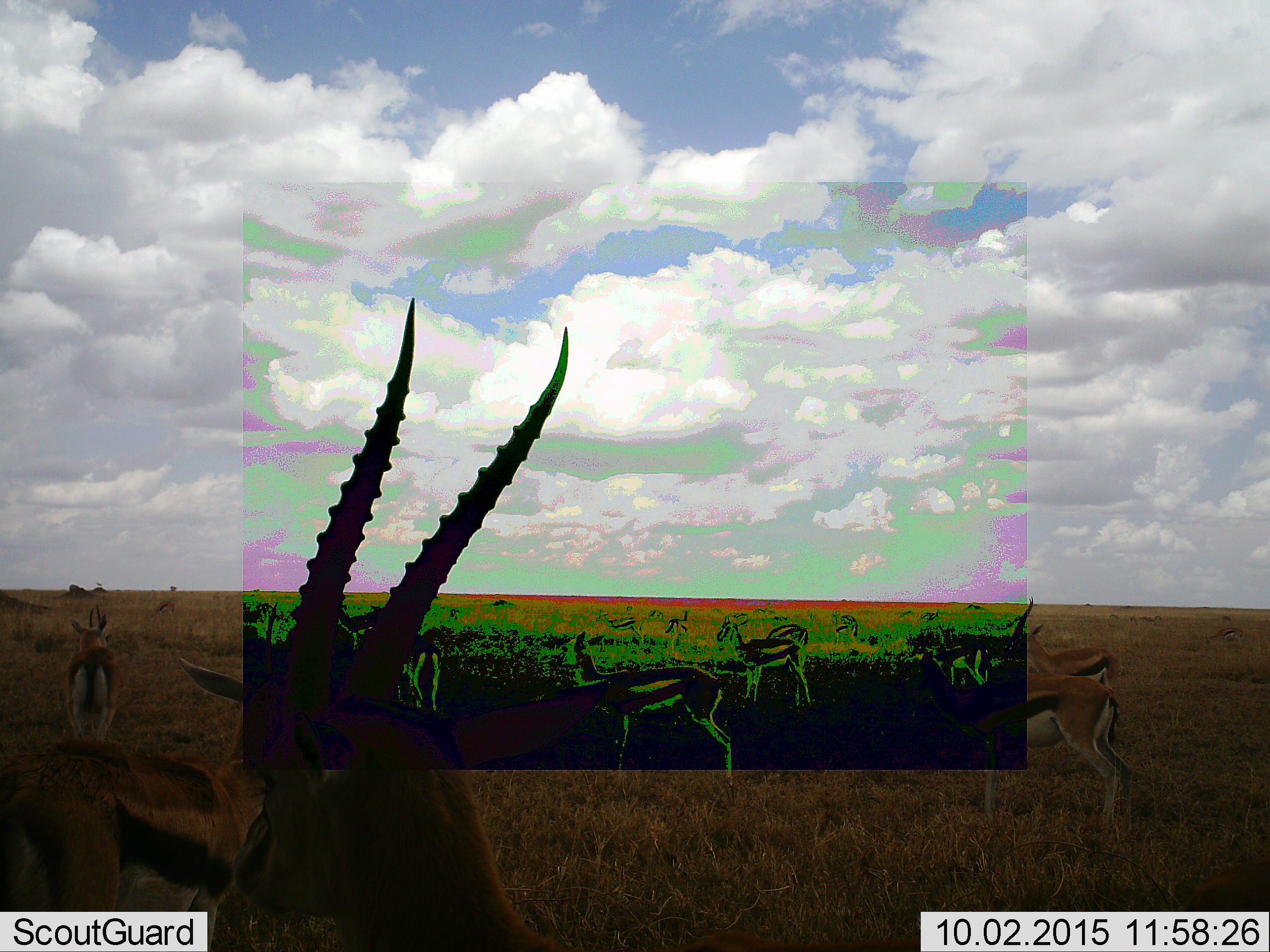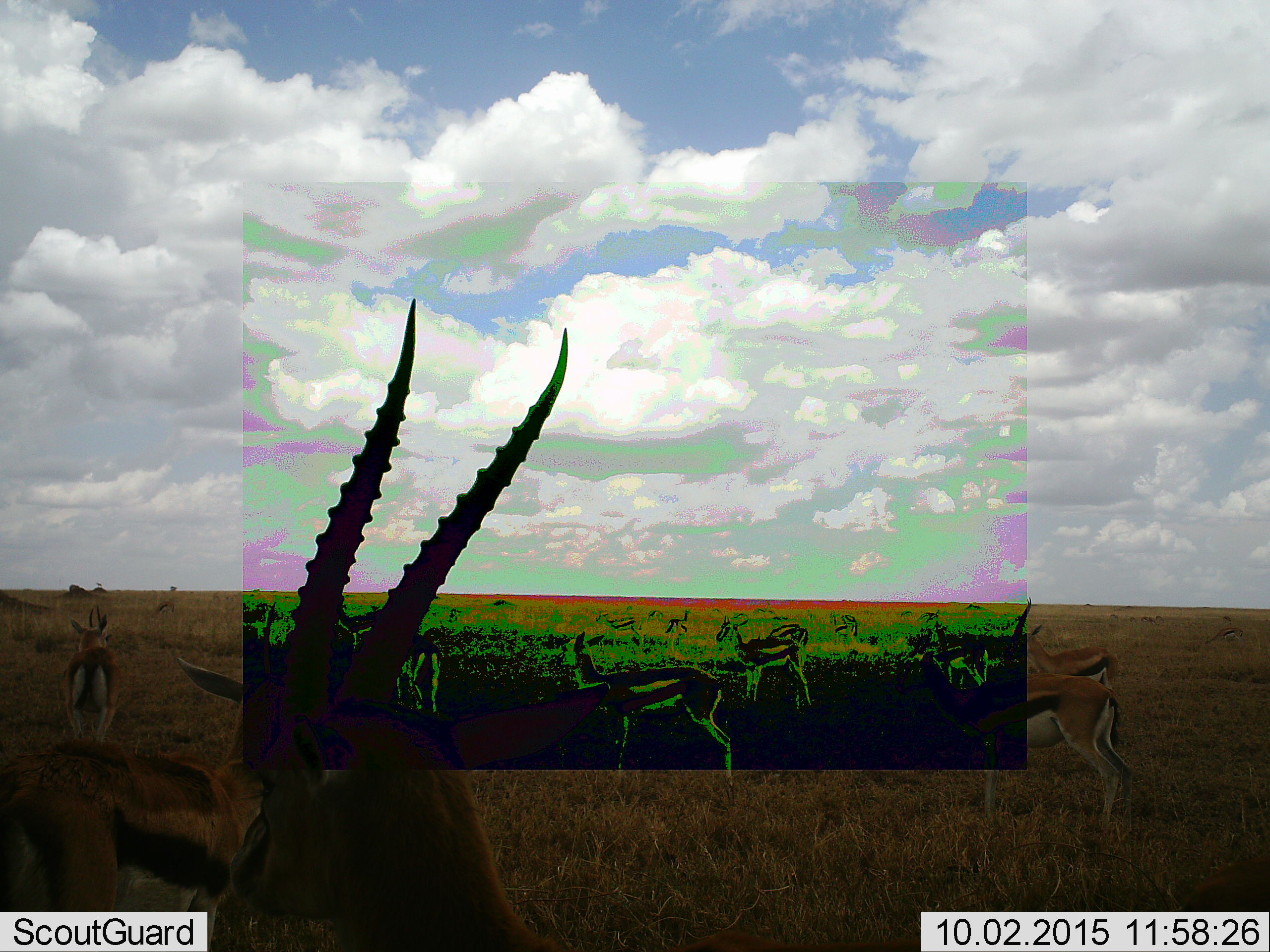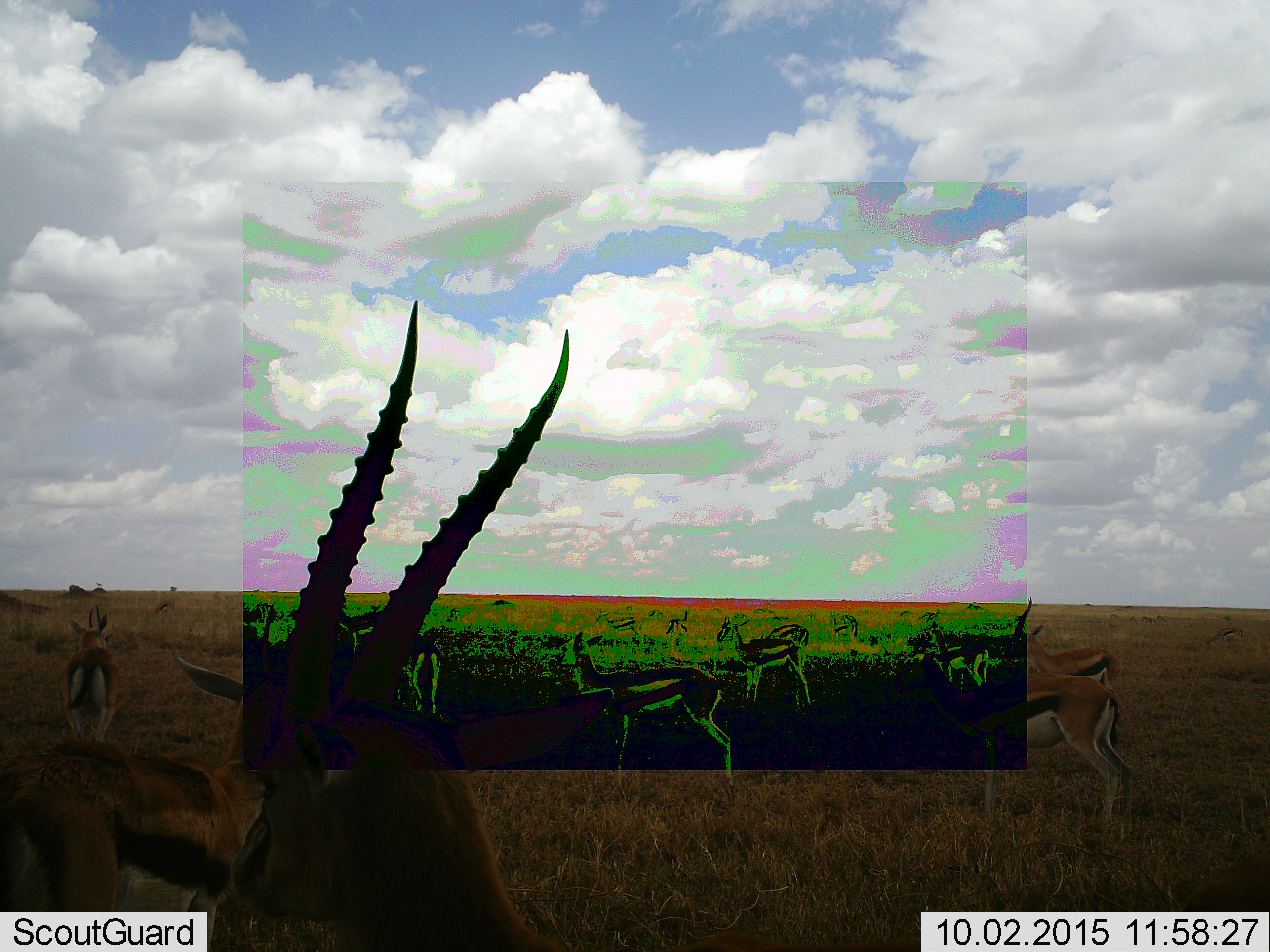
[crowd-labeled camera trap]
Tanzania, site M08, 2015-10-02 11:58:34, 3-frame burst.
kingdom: Animalia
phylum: Chordata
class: Mammalia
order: Artiodactyla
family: Bovidae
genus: Eudorcas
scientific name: Eudorcas thomsonii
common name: thomson's gazelle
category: gazellethomsons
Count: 11-50.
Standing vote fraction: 100%.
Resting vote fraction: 12%.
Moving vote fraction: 38%.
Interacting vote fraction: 12%.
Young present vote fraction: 12%.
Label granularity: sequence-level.